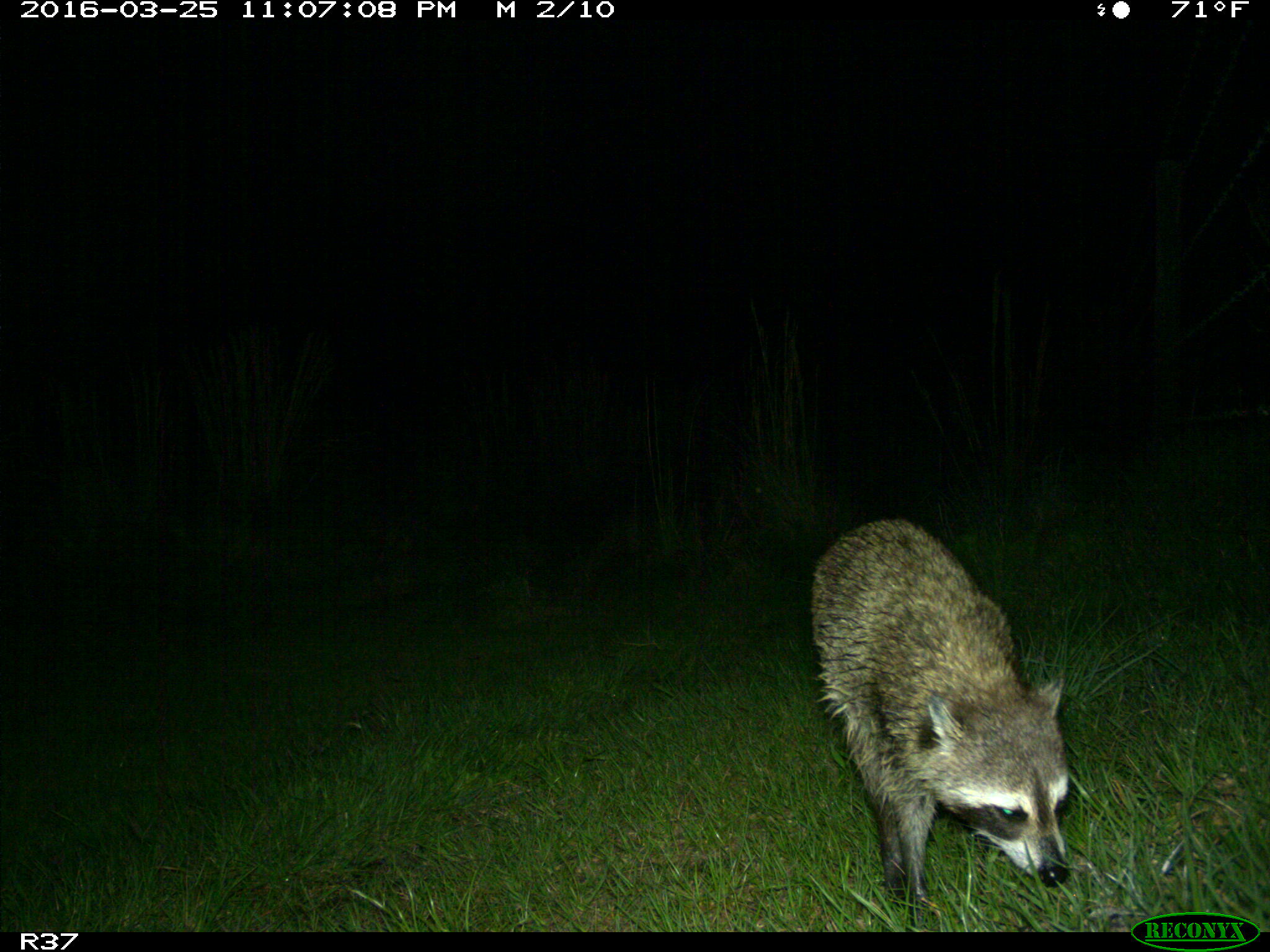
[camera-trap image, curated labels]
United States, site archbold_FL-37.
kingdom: Animalia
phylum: Chordata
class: Mammalia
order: Carnivora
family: Procyonidae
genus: Procyon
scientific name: Procyon lotor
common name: common raccoon